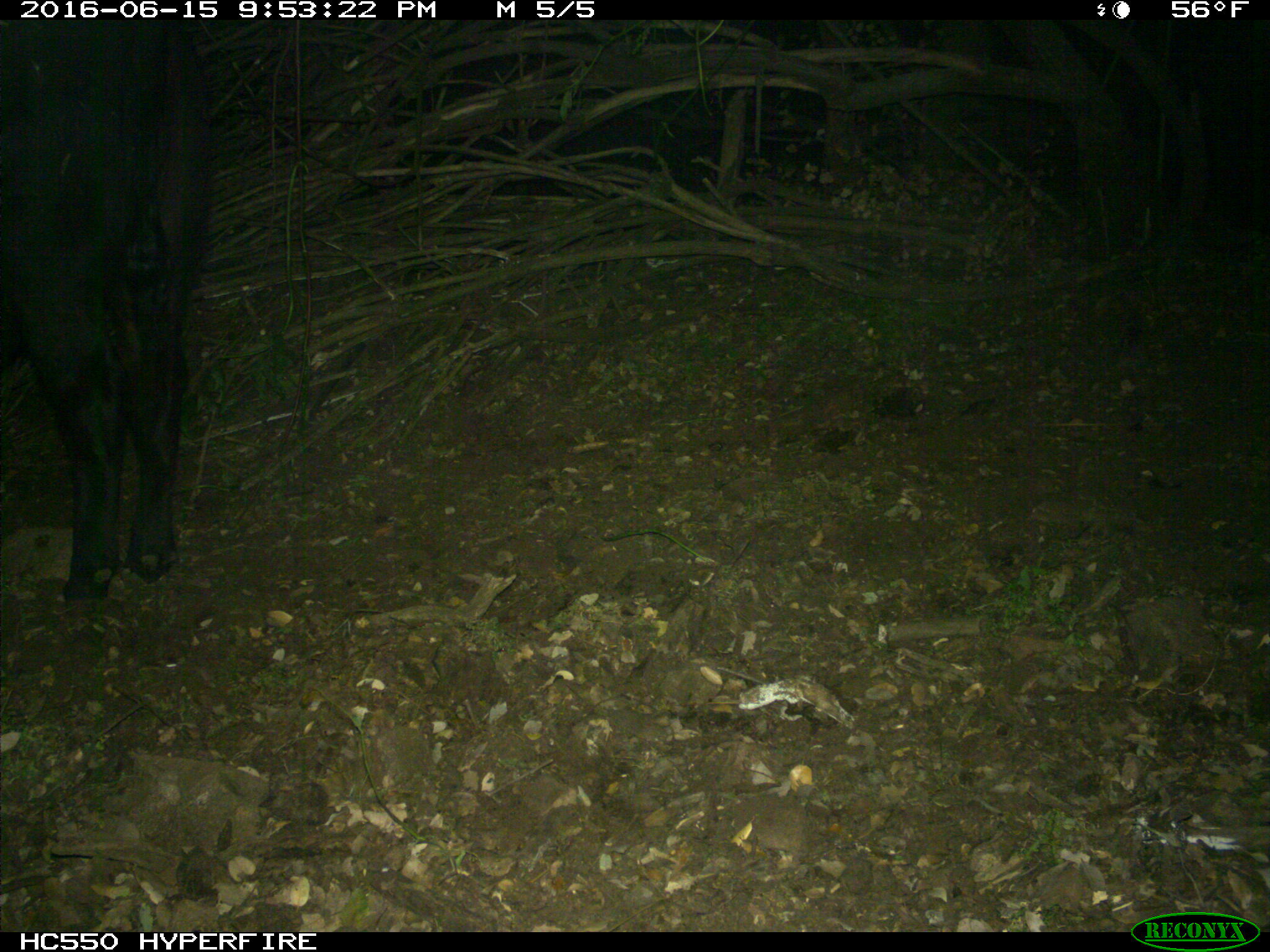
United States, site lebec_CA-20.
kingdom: Animalia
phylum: Chordata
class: Mammalia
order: Artiodactyla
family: Bovidae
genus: Bos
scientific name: Bos taurus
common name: domestic cow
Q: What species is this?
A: Bos taurus (domestic cow).